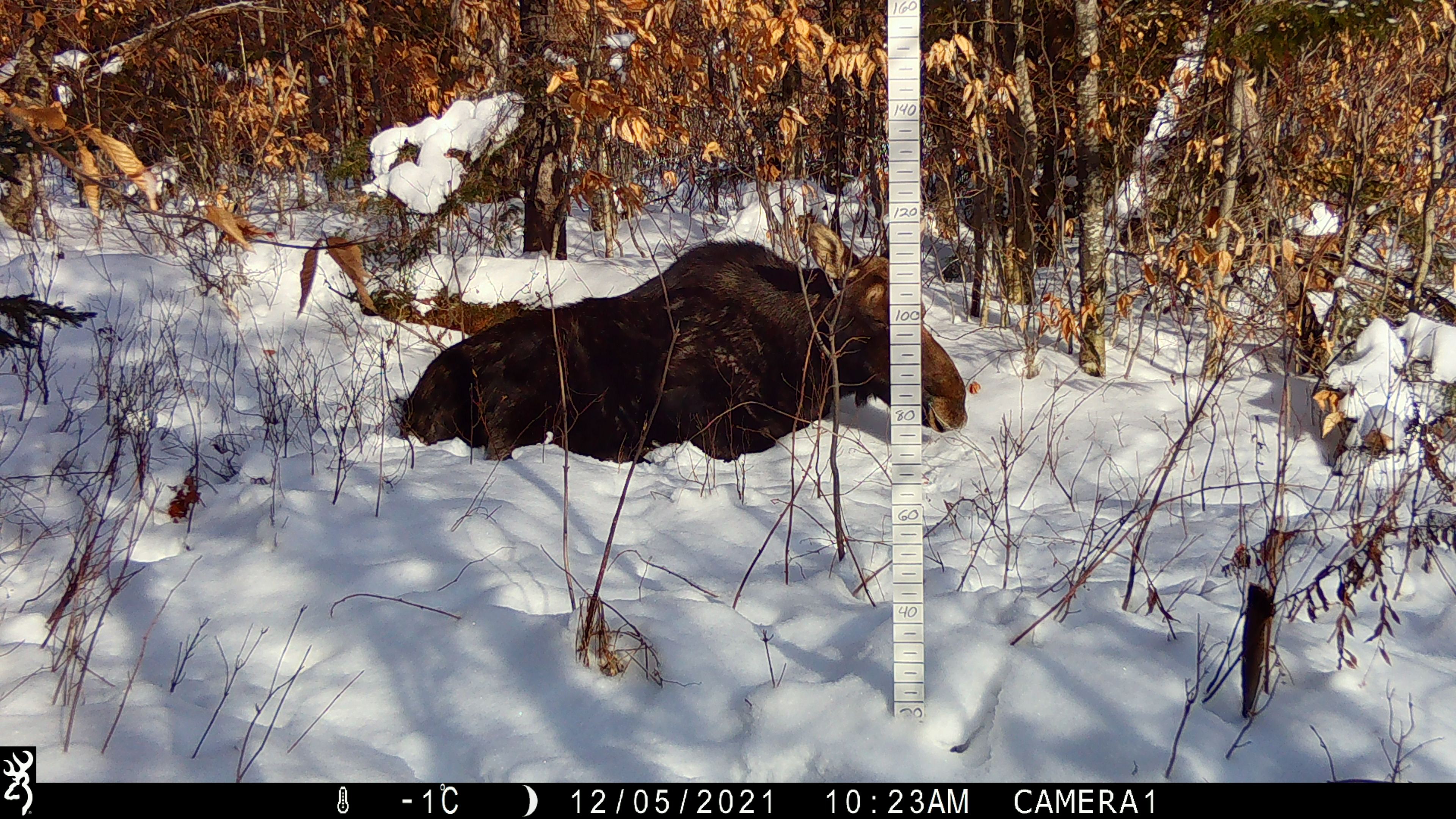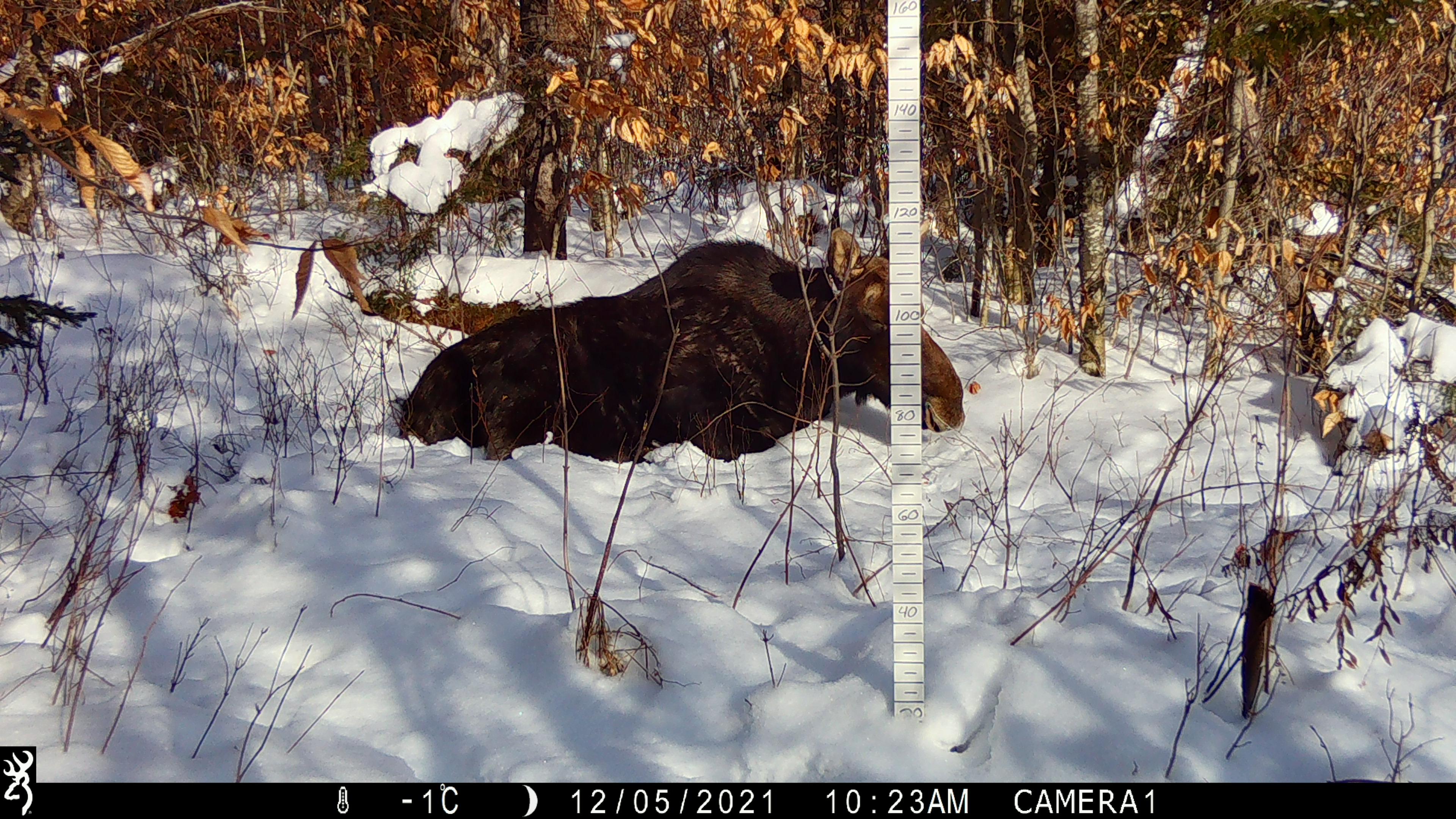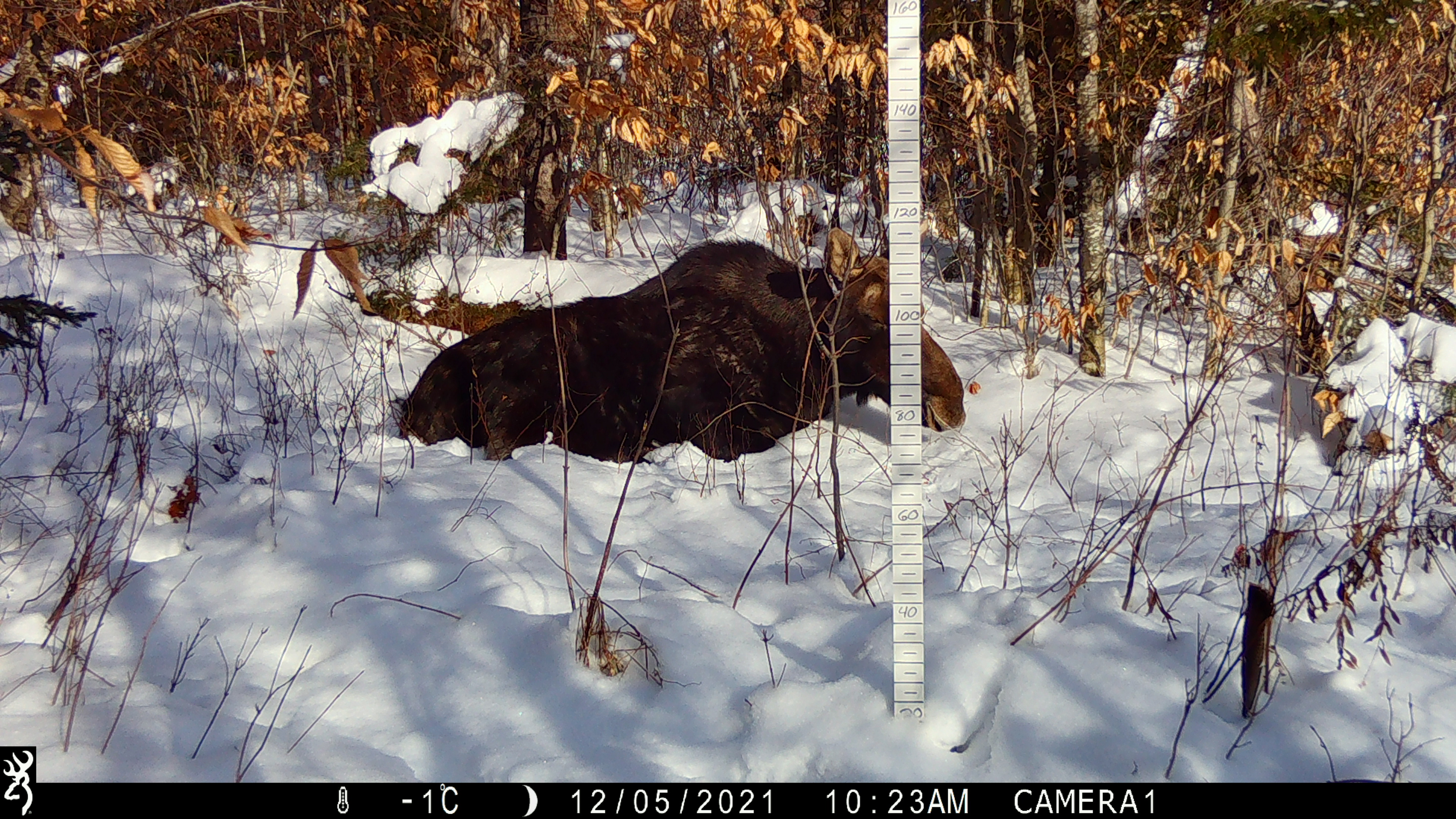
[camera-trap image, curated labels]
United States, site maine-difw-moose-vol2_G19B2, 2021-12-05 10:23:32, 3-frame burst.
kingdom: Animalia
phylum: Chordata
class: Mammalia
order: Artiodactyla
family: Cervidae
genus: Alces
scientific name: Alces alces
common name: moose